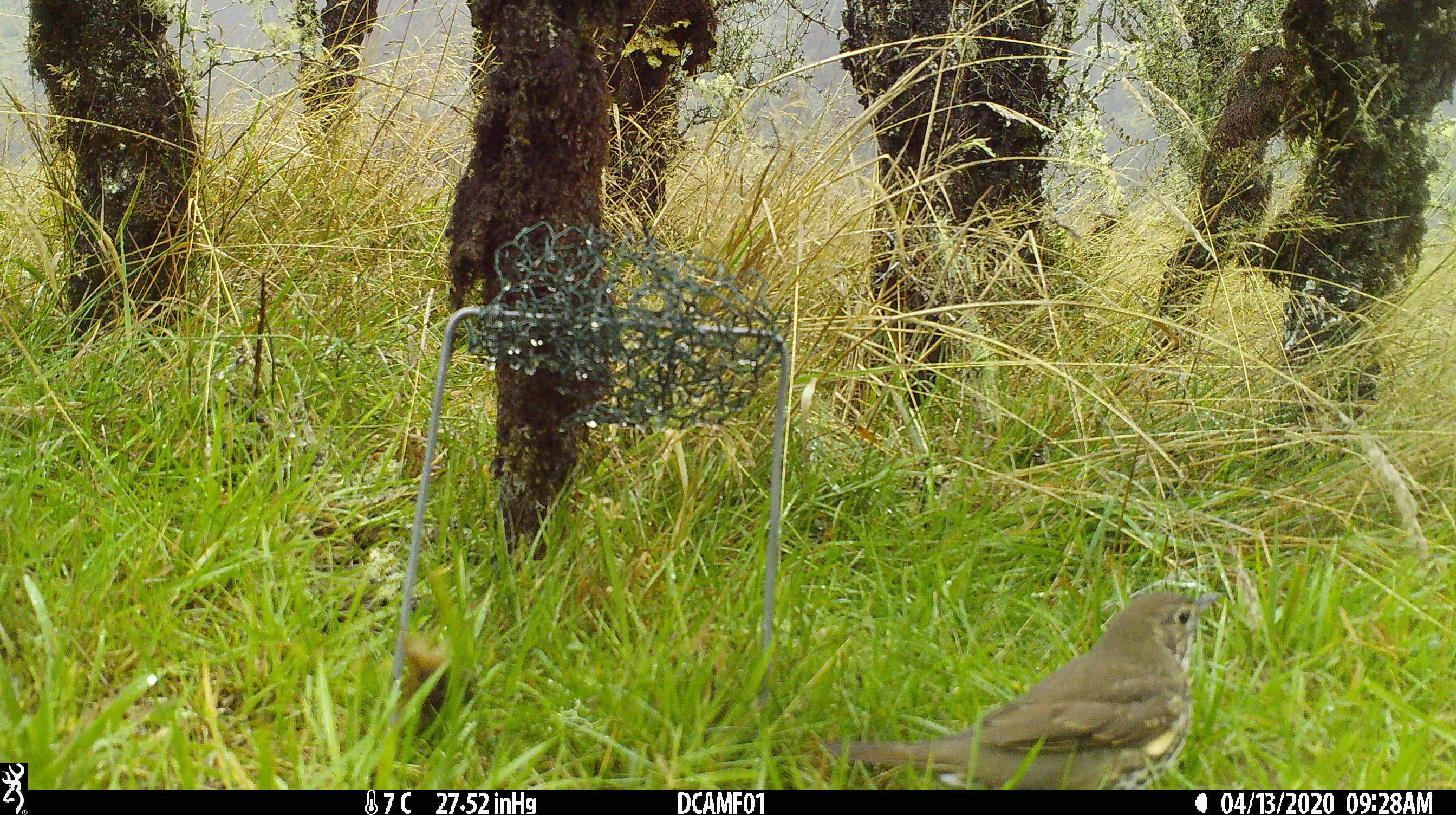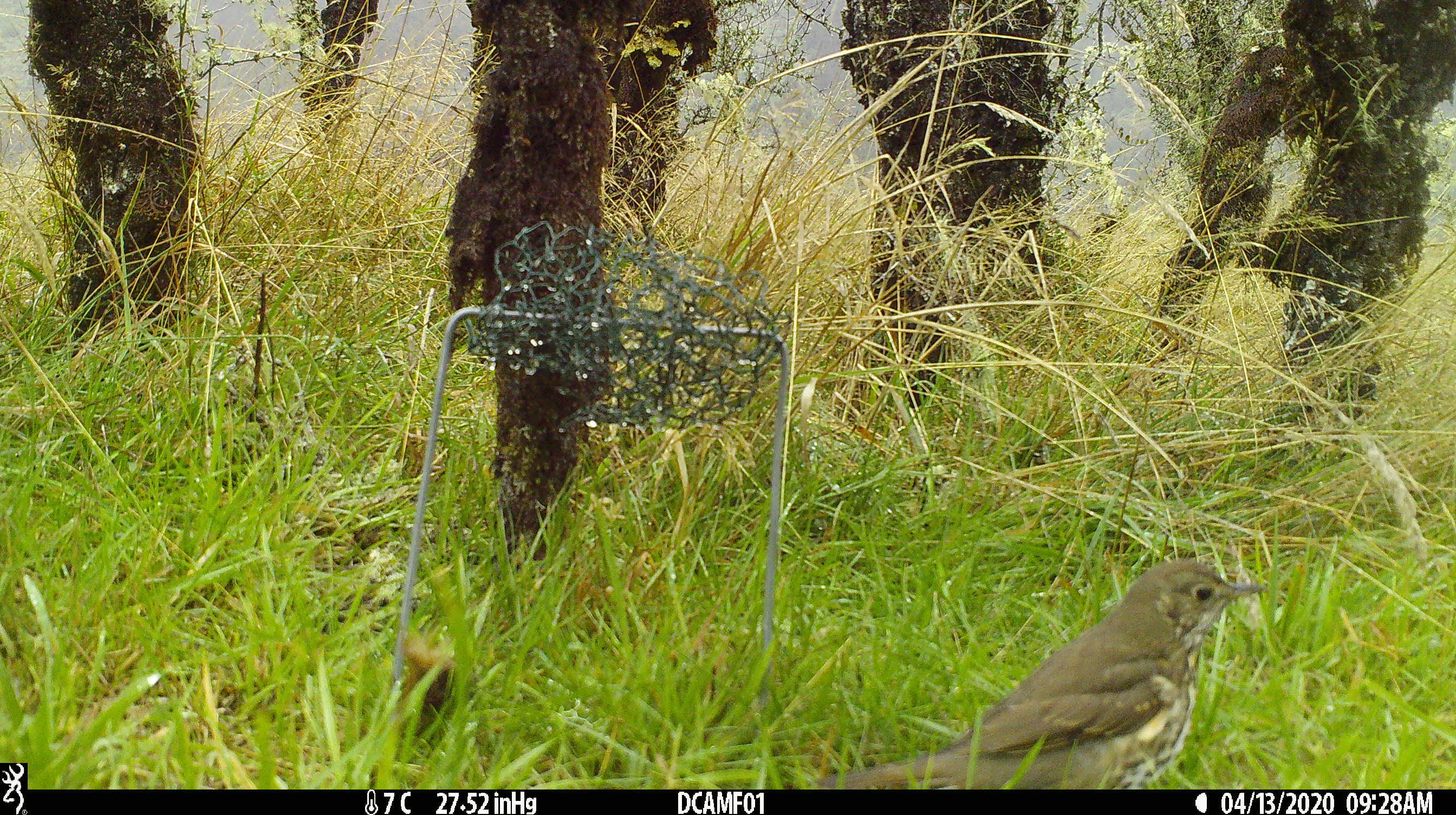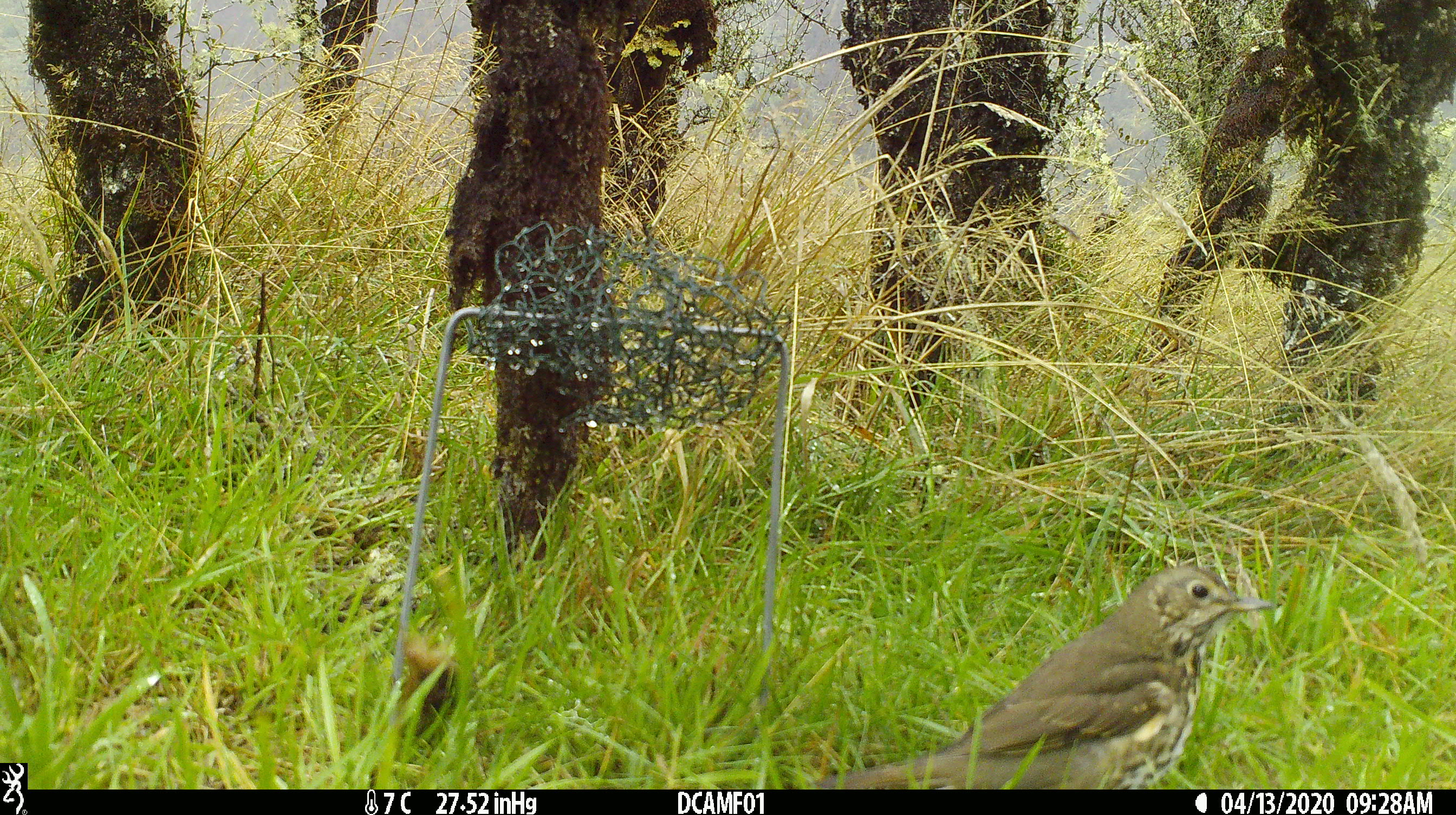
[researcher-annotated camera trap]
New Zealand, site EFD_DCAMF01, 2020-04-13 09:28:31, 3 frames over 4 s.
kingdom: Animalia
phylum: Chordata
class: Aves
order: Passeriformes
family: Turdidae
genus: Turdus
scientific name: Turdus philomelos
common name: song thrush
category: thrush